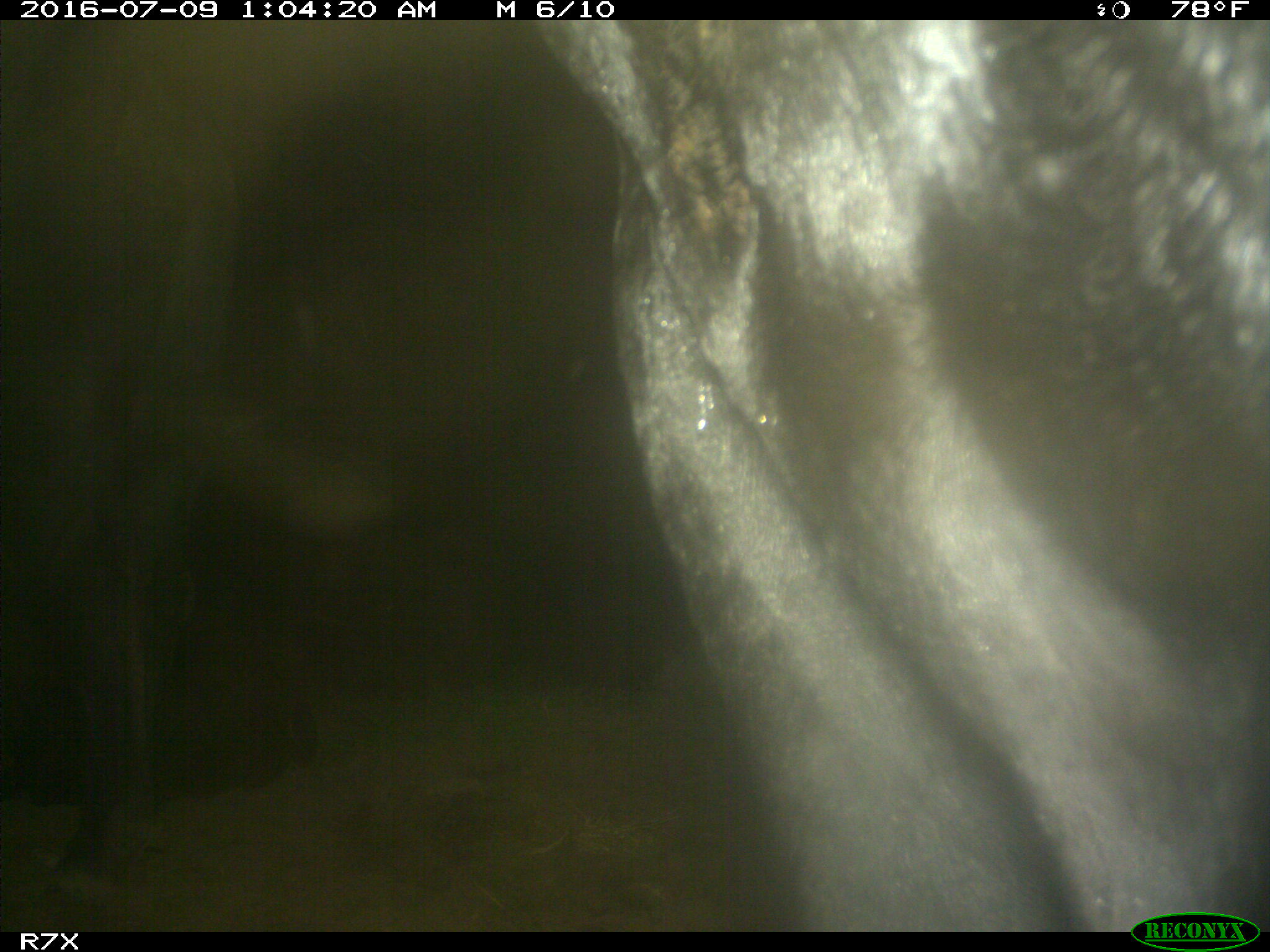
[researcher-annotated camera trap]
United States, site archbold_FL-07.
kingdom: Animalia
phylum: Chordata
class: Mammalia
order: Artiodactyla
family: Bovidae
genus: Bos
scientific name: Bos taurus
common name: domestic cow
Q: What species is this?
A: Bos taurus (domestic cow).